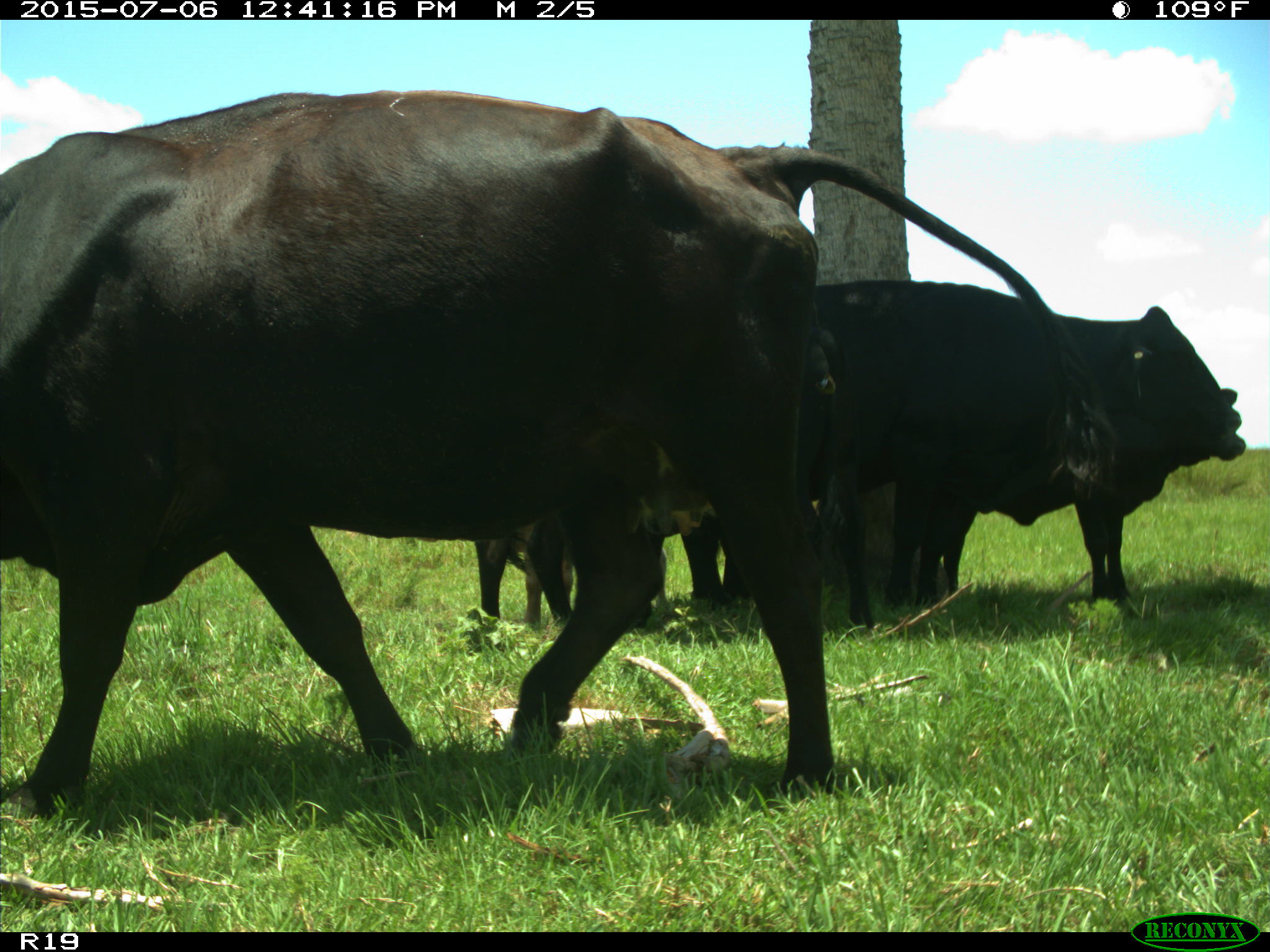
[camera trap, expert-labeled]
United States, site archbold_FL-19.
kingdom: Animalia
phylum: Chordata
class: Mammalia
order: Artiodactyla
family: Bovidae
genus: Bos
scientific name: Bos taurus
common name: domestic cow